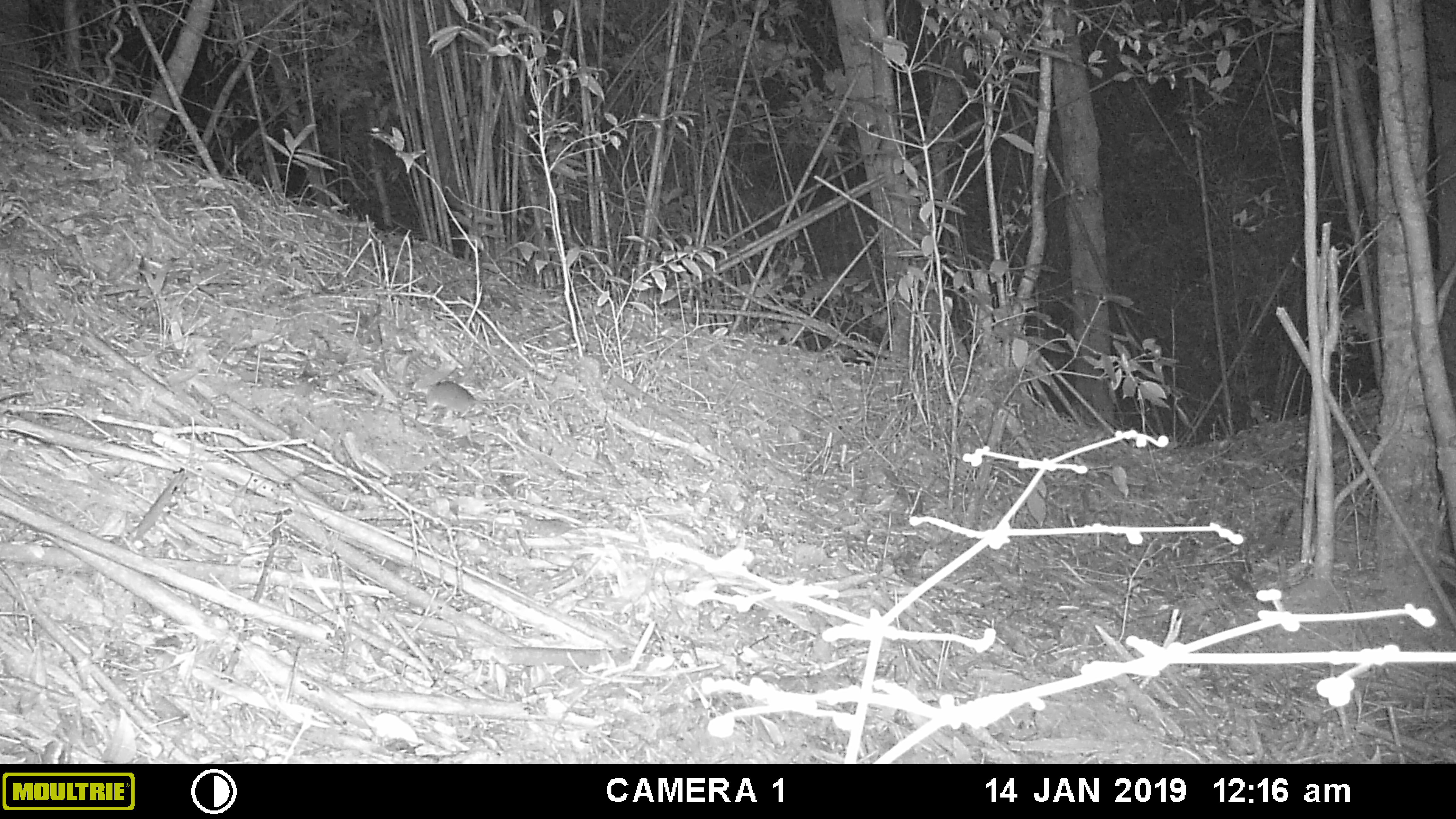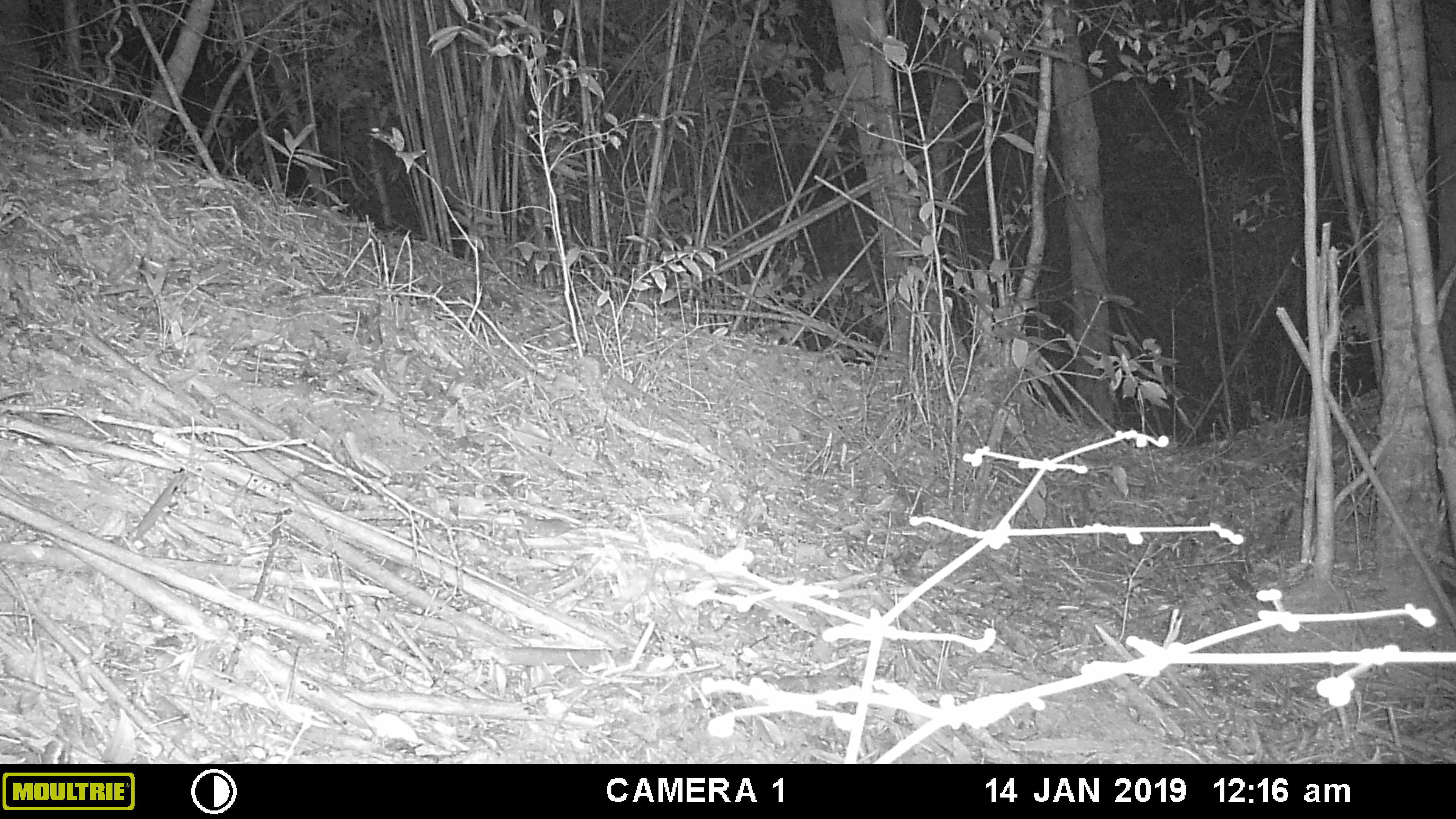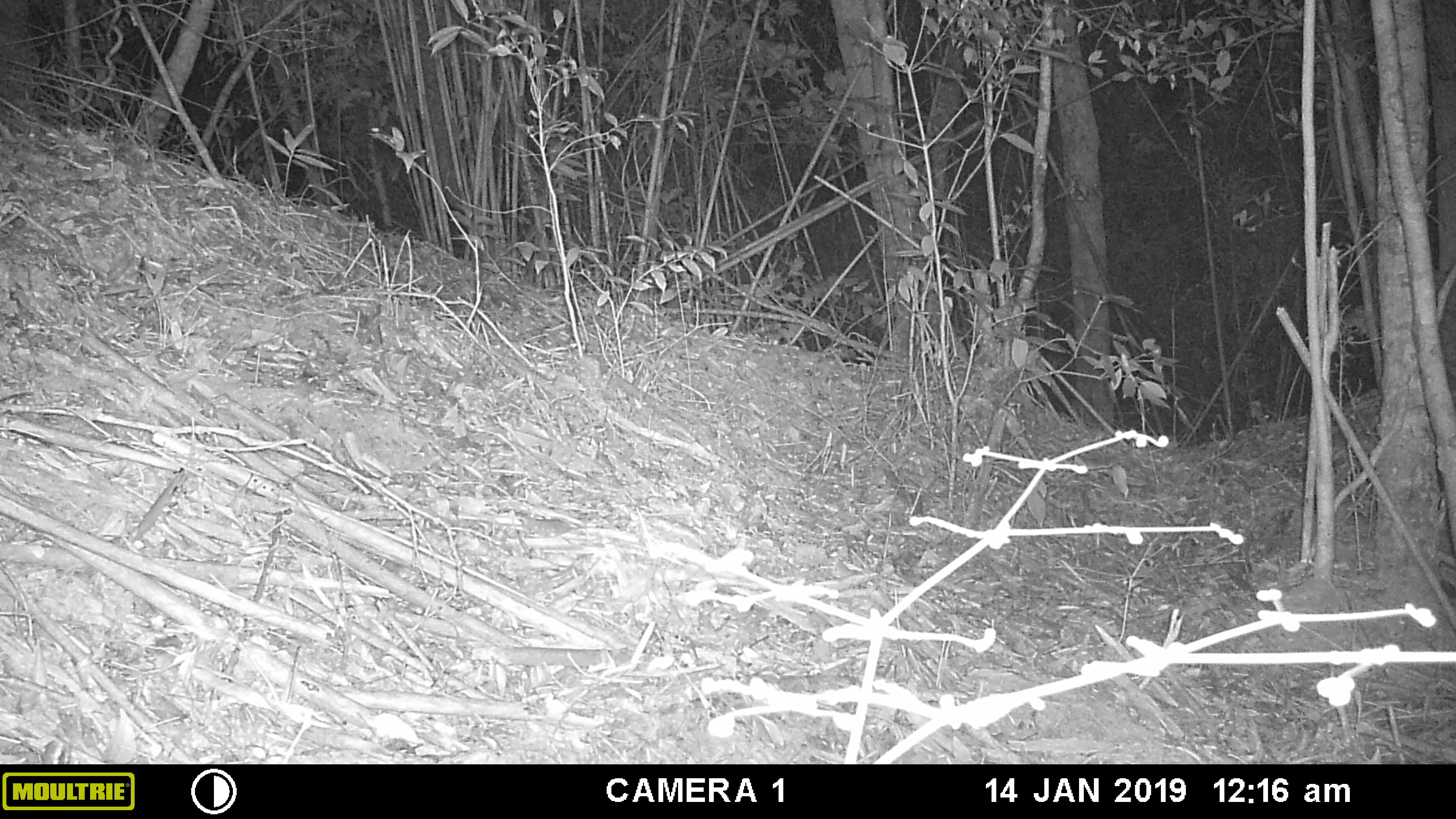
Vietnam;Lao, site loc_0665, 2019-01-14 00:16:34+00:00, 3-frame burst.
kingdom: Animalia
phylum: Chordata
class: Mammalia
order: Rodentia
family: Muridae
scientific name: Muridae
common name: old-world mice and rats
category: unidentified murid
Unidentified murid (old-world mice and rats) (Muridae). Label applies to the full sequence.